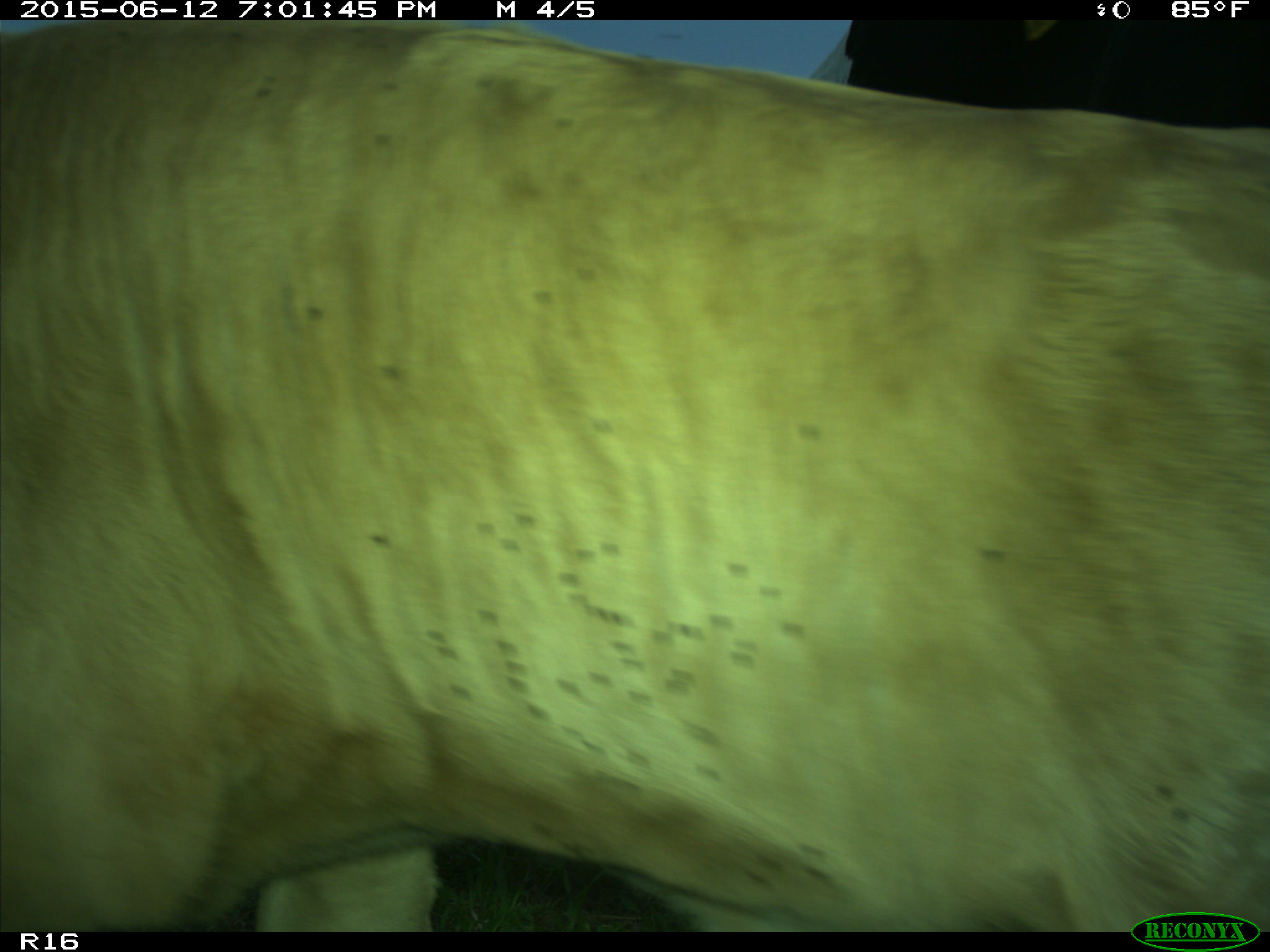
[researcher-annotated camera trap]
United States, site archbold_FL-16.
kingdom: Animalia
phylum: Chordata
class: Mammalia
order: Artiodactyla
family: Bovidae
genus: Bos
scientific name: Bos taurus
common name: domestic cow